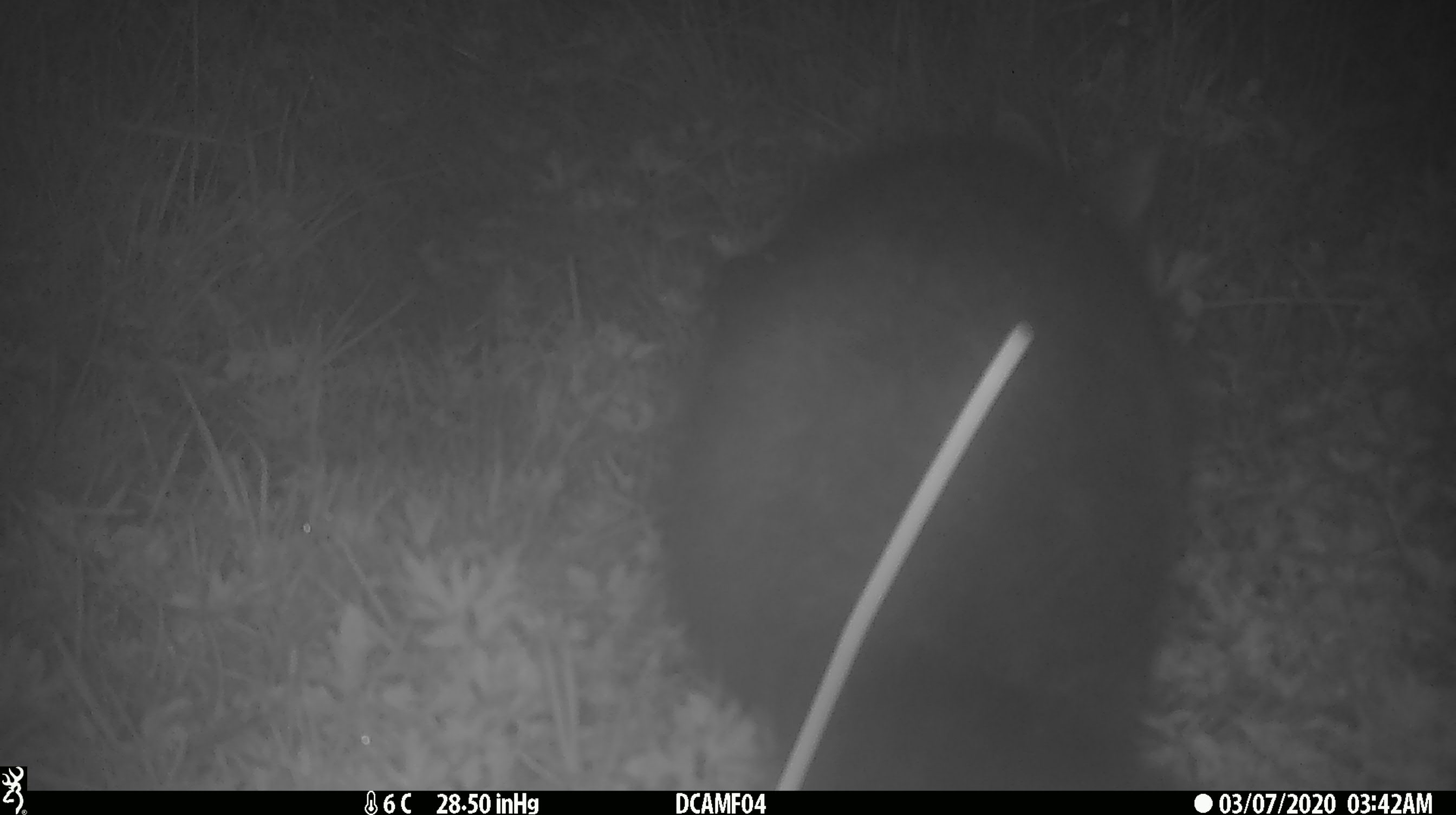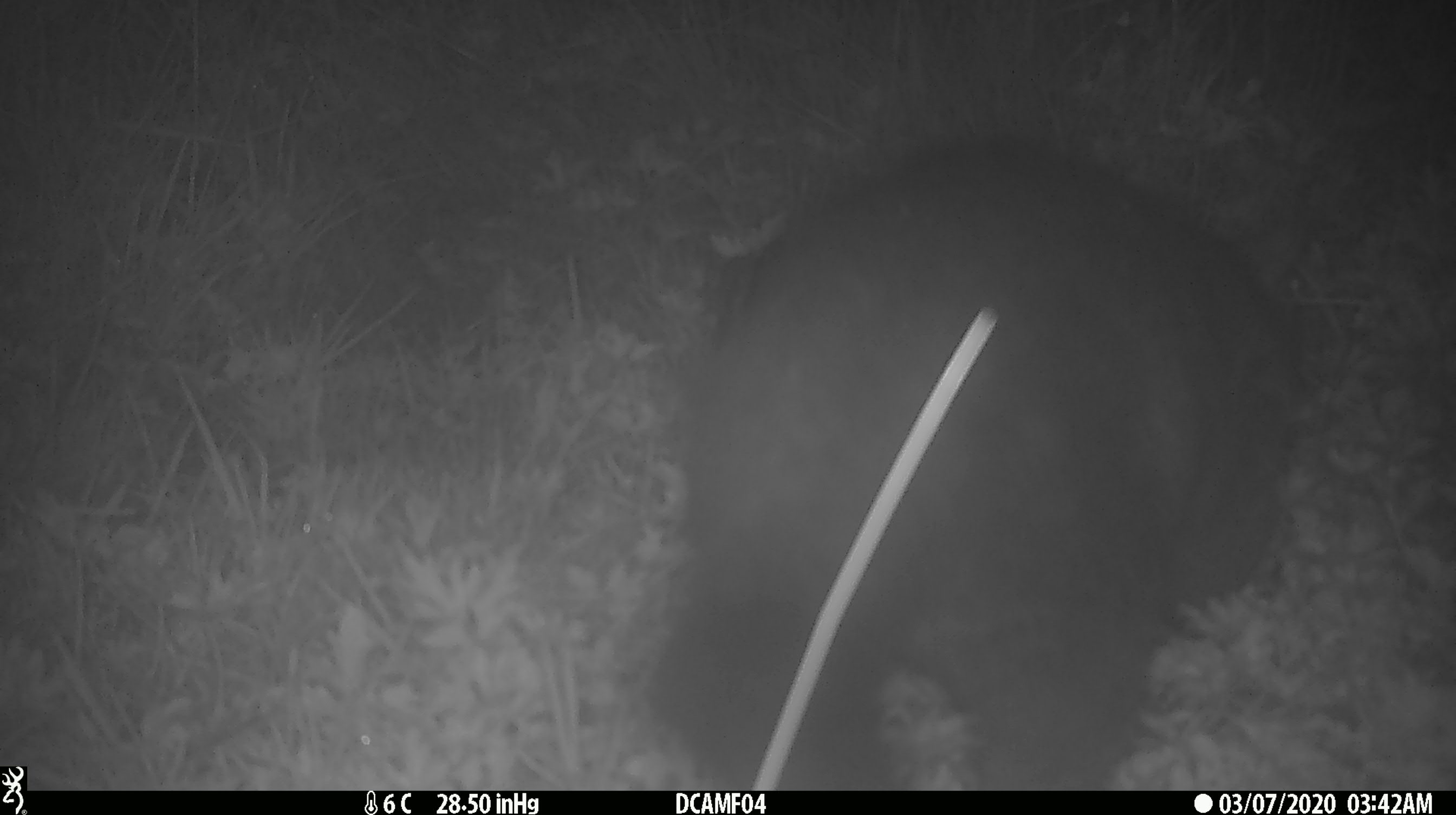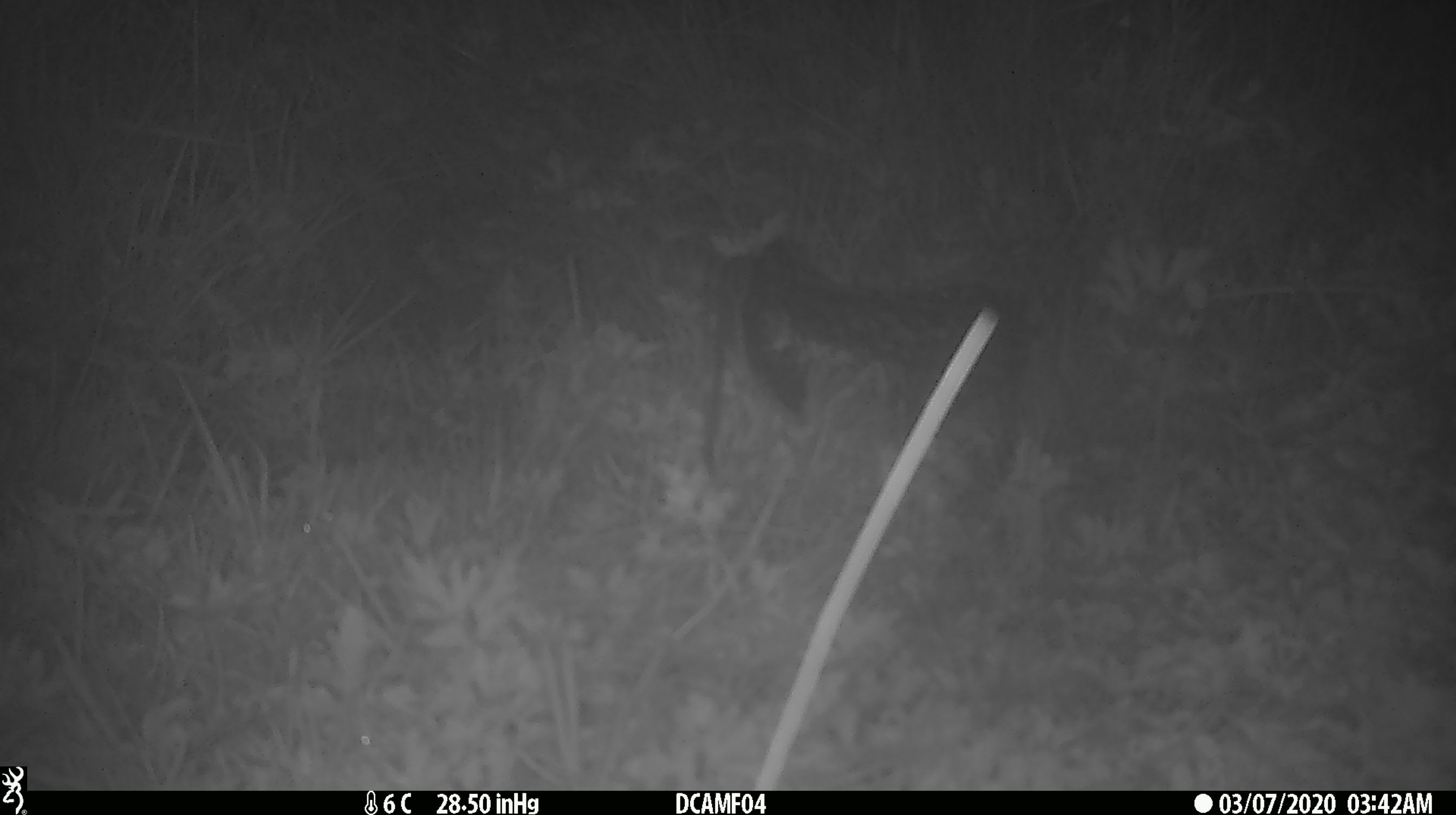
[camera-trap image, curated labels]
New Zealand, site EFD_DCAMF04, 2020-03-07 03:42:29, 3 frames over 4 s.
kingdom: Animalia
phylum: Chordata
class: Mammalia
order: Diprotodontia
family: Phalangeridae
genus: Trichosurus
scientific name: Trichosurus vulpecula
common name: common brushtail possum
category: possum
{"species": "possum (common brushtail possum) (Trichosurus vulpecula)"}